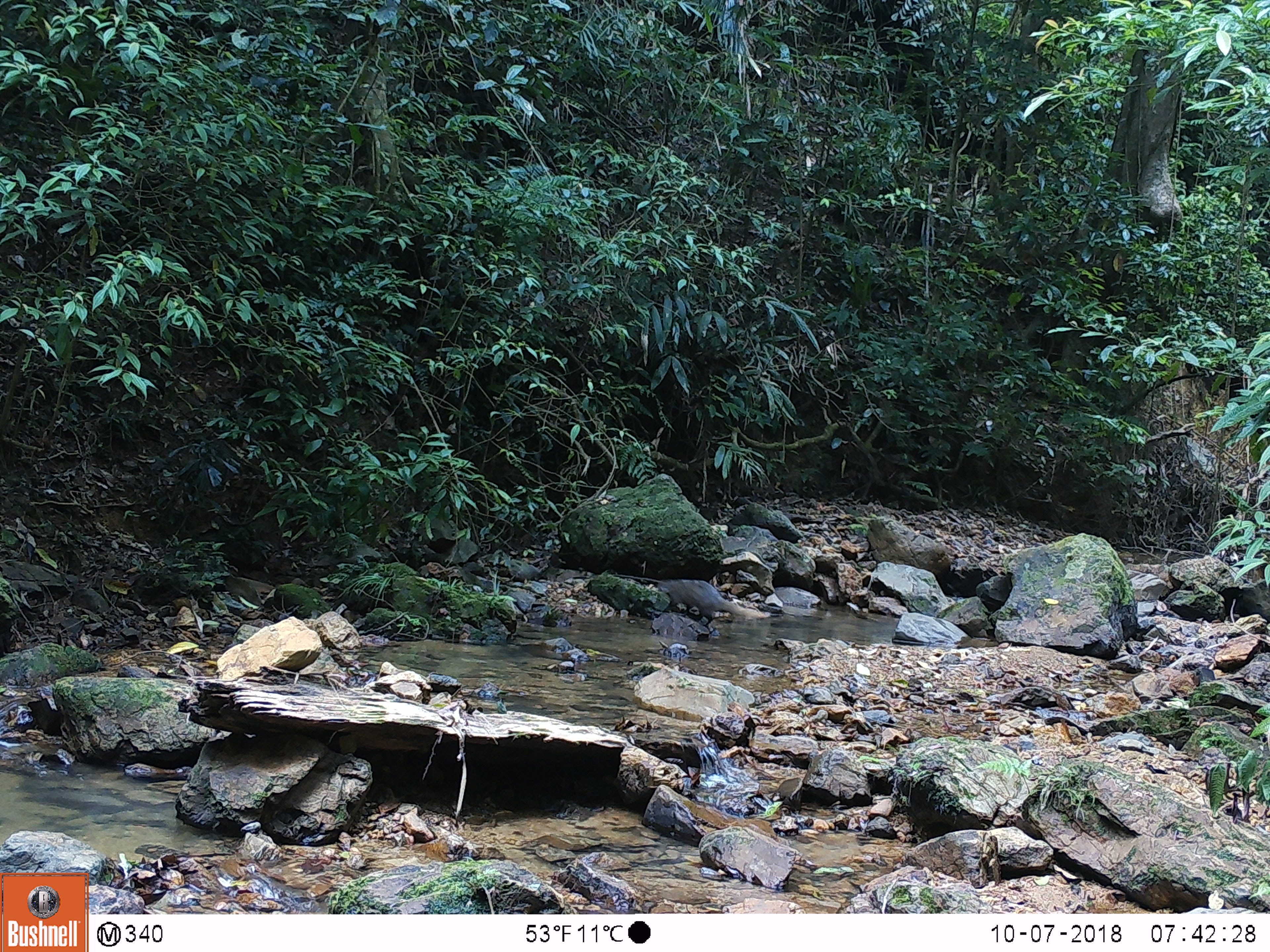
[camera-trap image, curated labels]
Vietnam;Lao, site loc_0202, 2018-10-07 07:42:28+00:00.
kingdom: Animalia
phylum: Chordata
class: Mammalia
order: Carnivora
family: Herpestidae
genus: Urva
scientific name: Urva urva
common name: crab-eating mongoose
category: crab eating mongoose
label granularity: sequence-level